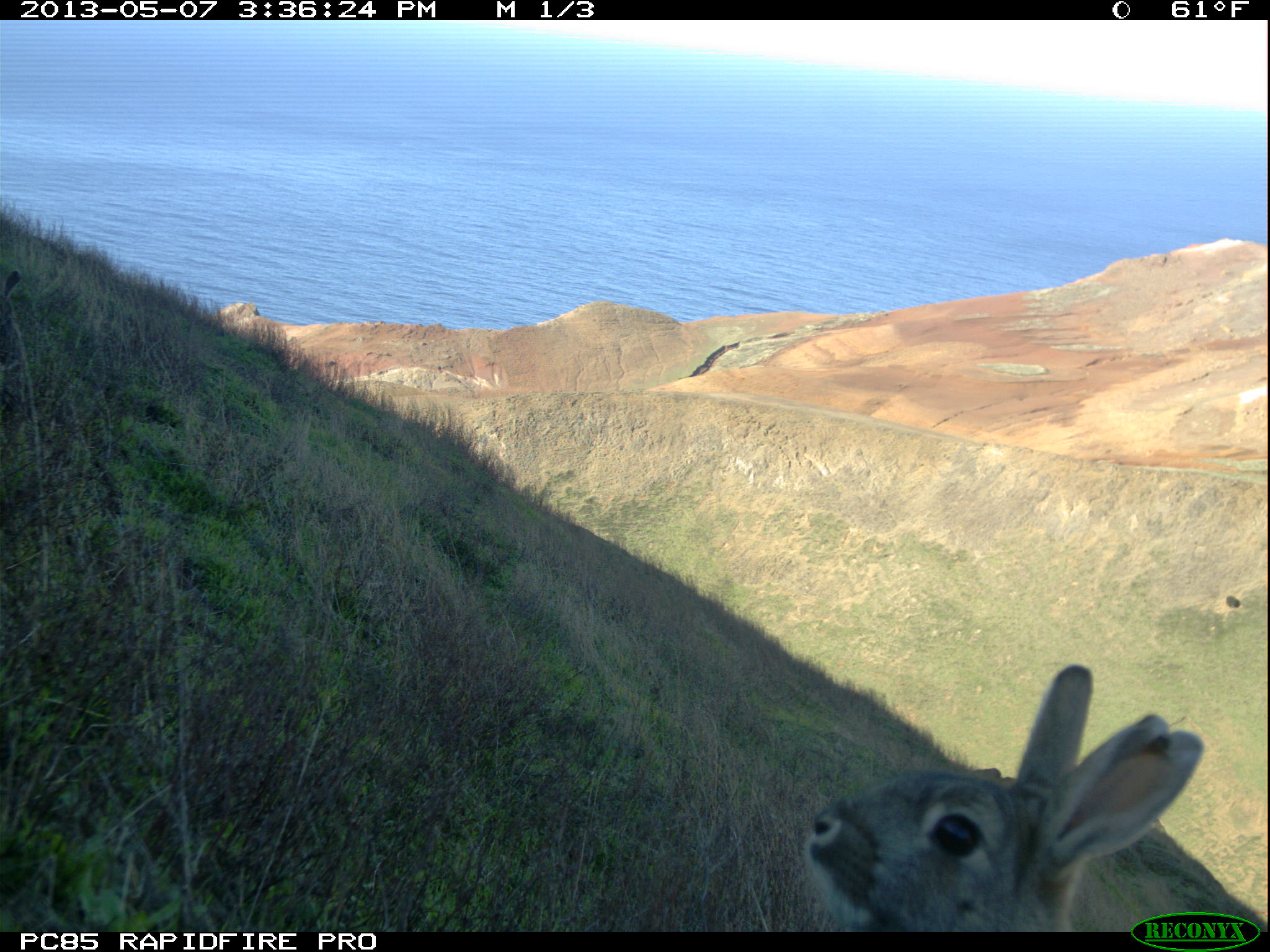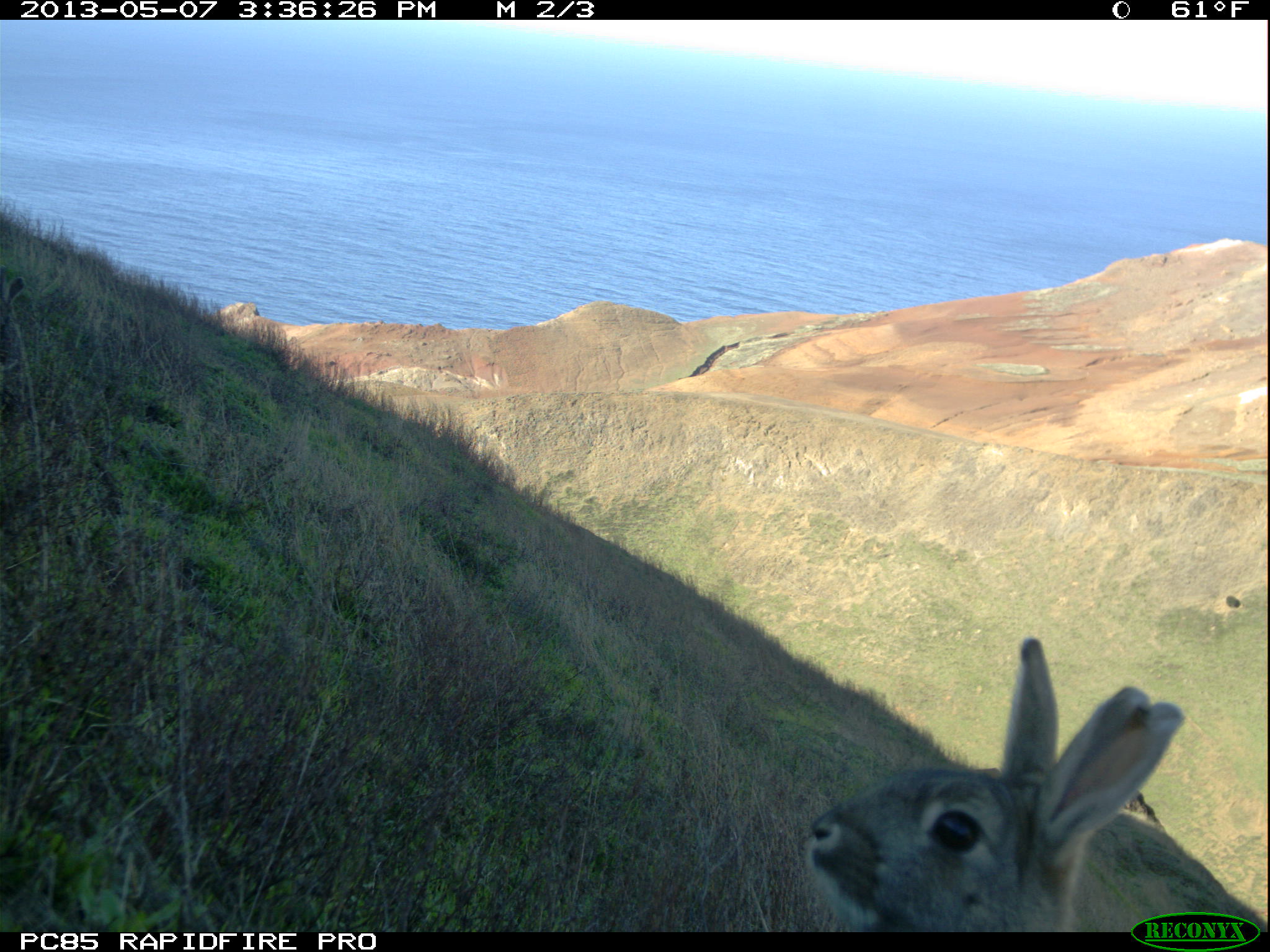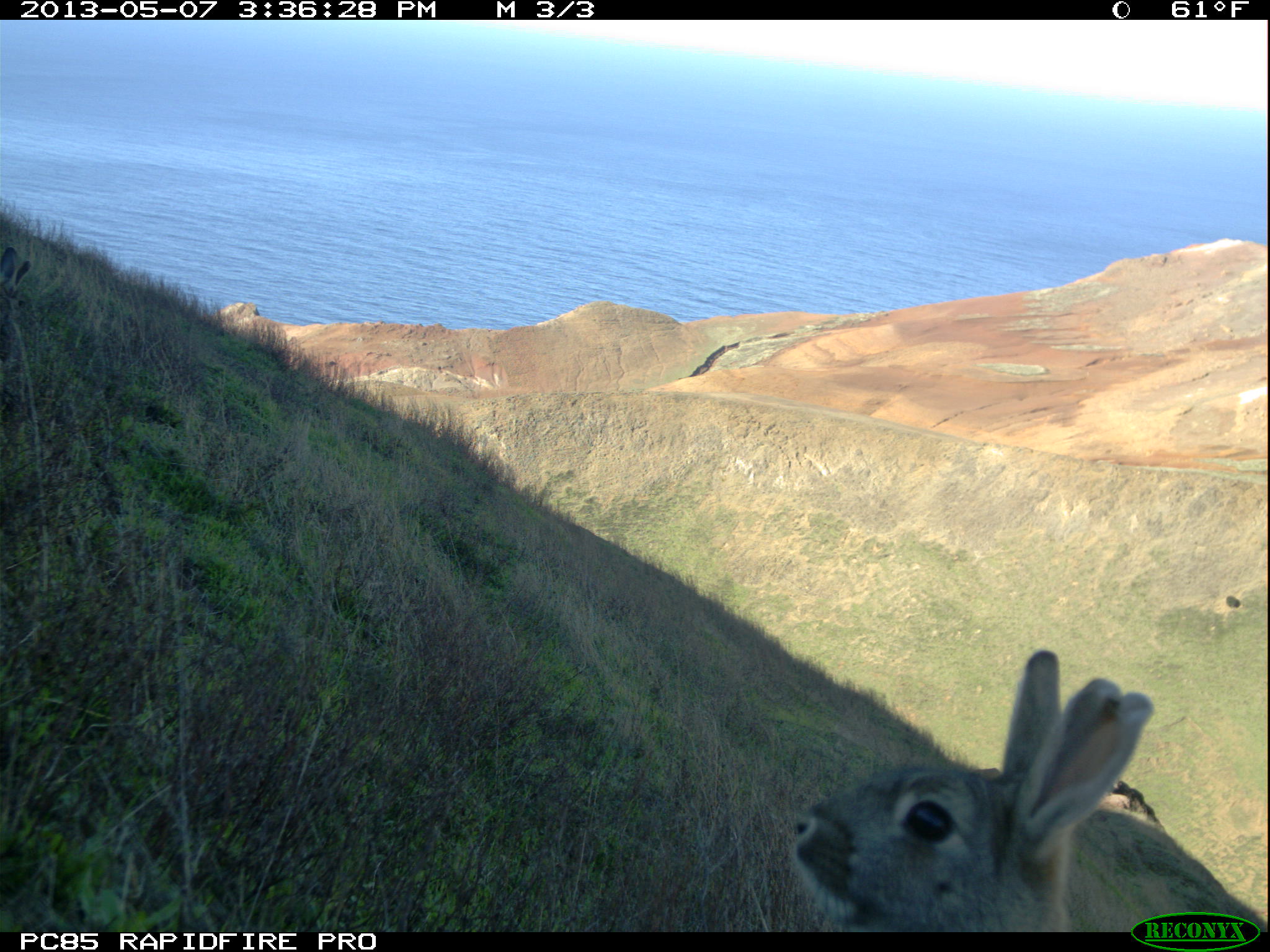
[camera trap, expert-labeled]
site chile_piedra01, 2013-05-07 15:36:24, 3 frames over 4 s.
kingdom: Animalia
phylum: Chordata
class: Mammalia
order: Lagomorpha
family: Leporidae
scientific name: Leporidae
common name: rabbits and hares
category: rabbit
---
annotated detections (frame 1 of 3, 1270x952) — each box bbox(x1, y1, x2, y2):
rabbit: bbox(800, 659, 1222, 935); bbox(0, 266, 29, 377)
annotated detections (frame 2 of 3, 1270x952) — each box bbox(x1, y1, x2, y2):
rabbit: bbox(801, 638, 1261, 933); bbox(0, 265, 25, 395)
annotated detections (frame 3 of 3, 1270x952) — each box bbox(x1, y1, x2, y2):
rabbit: bbox(781, 646, 1152, 933); bbox(3, 244, 30, 369)